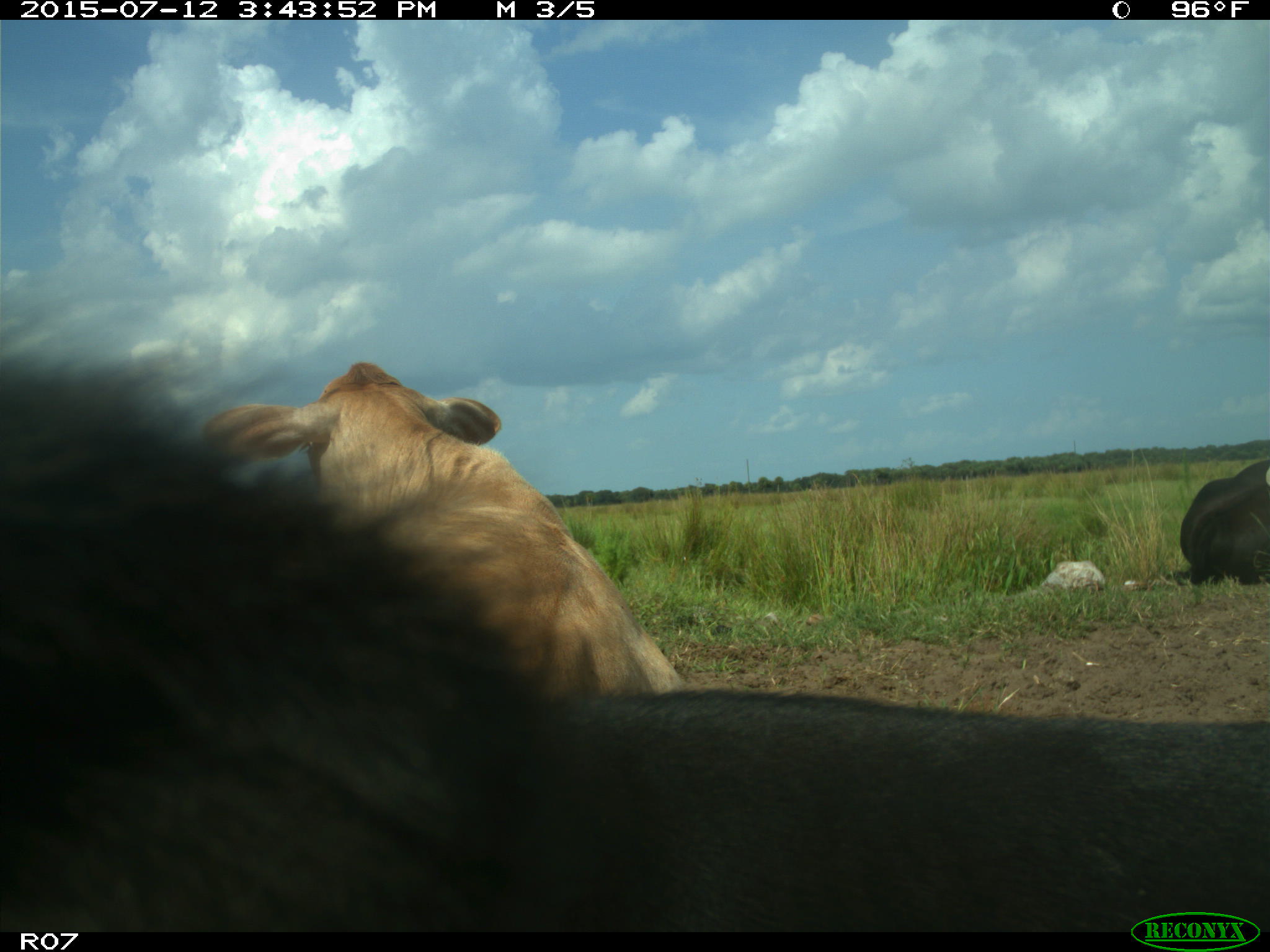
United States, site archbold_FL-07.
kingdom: Animalia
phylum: Chordata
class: Mammalia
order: Artiodactyla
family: Bovidae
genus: Bos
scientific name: Bos taurus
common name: domestic cow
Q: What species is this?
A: Bos taurus (domestic cow).